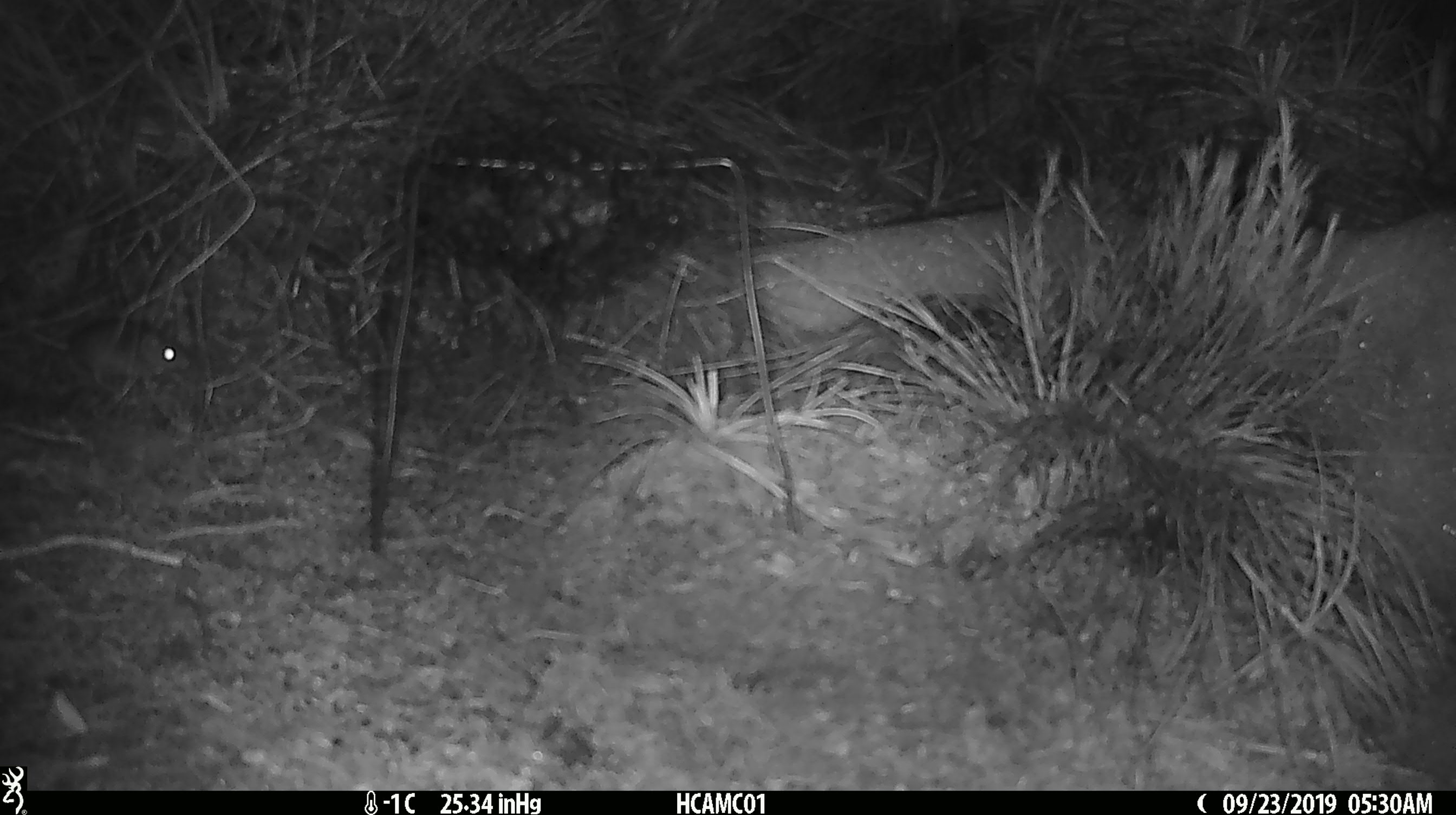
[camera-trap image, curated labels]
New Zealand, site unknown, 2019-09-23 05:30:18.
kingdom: Animalia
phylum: Chordata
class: Mammalia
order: Rodentia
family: Muridae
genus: Mus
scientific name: Mus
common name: mouse